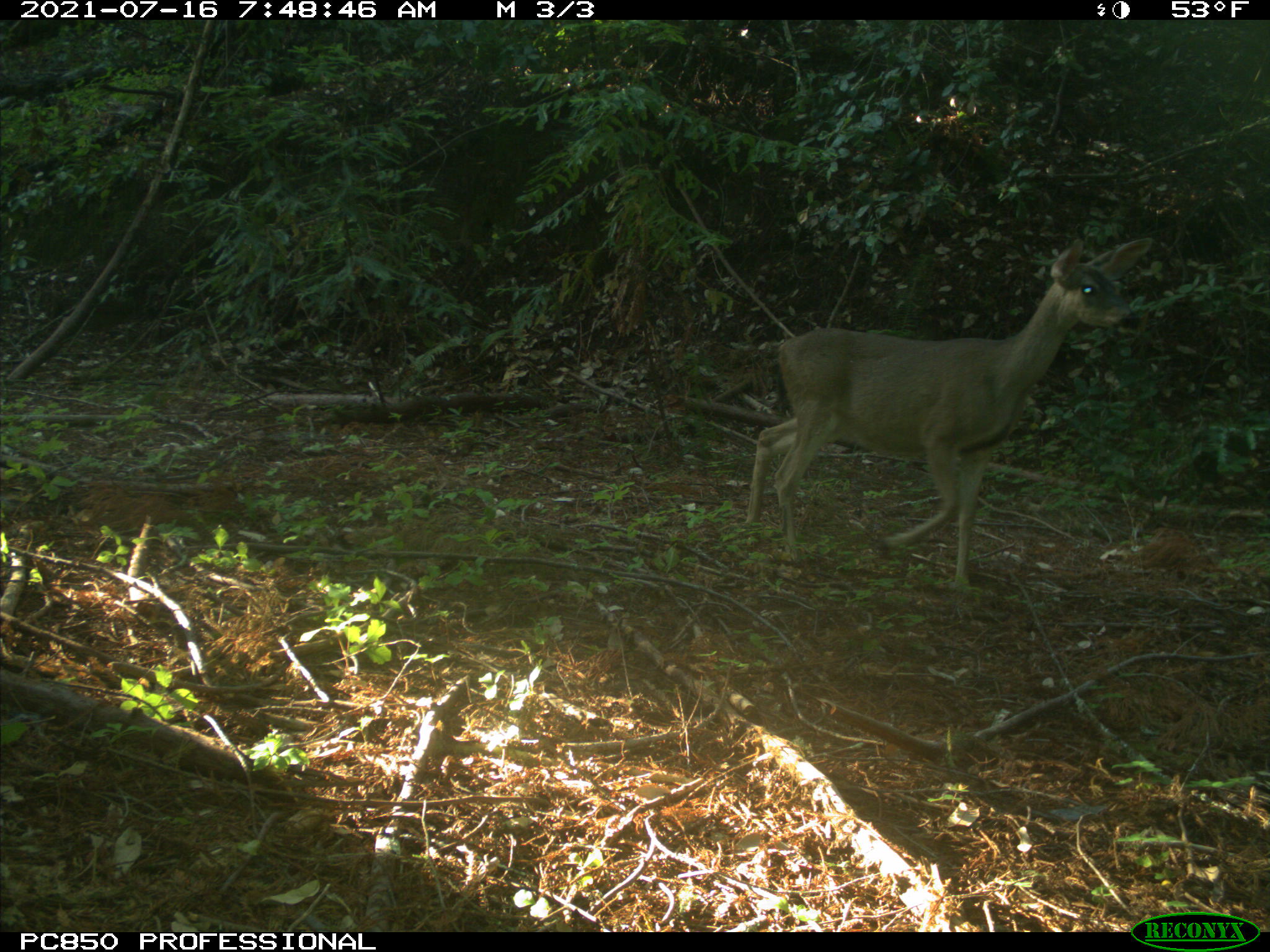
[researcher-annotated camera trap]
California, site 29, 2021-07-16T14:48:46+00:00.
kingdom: Animalia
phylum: Chordata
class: Mammalia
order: Artiodactyla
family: Cervidae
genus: Odocoileus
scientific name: Odocoileus hemionus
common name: mule deer